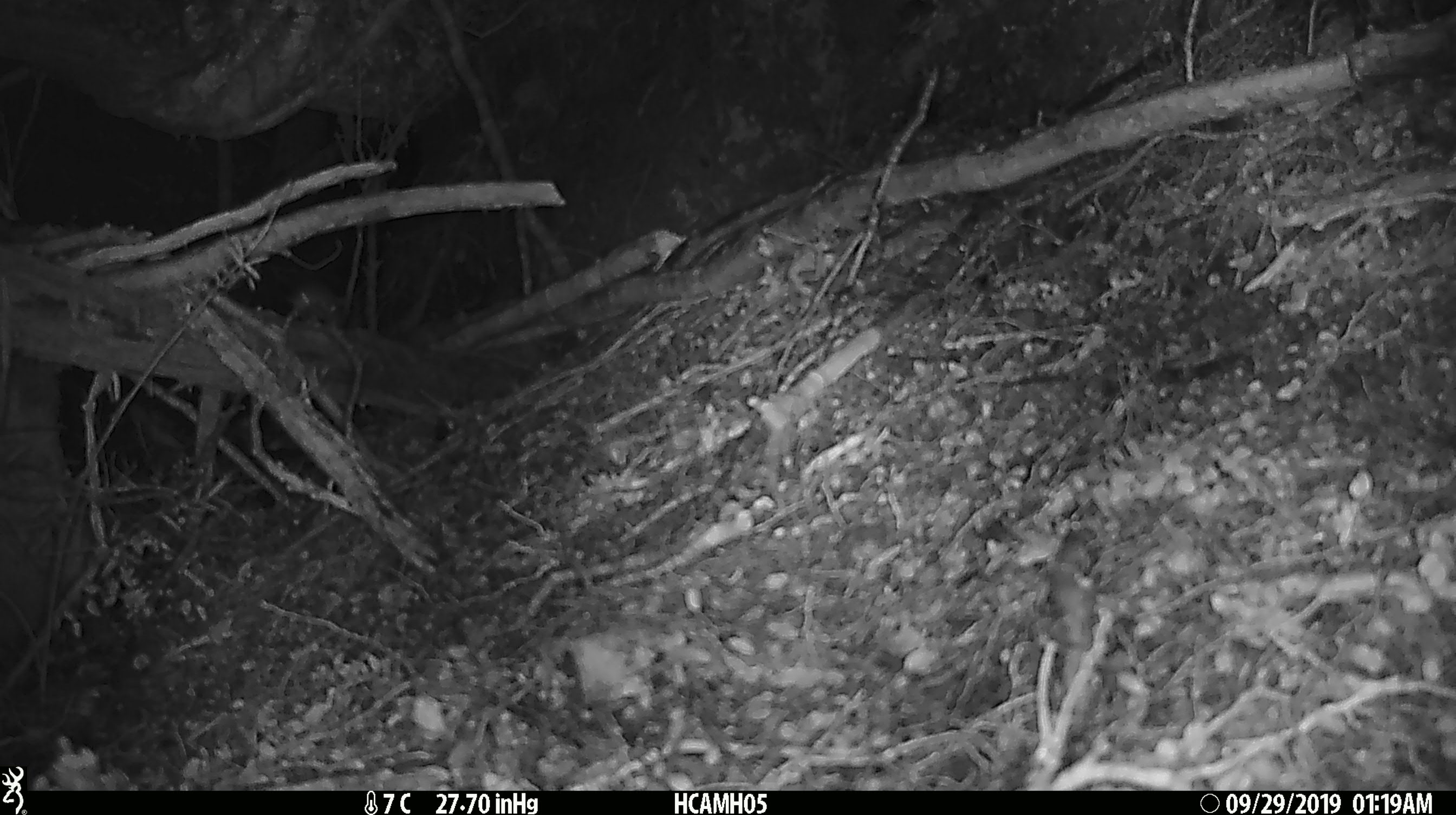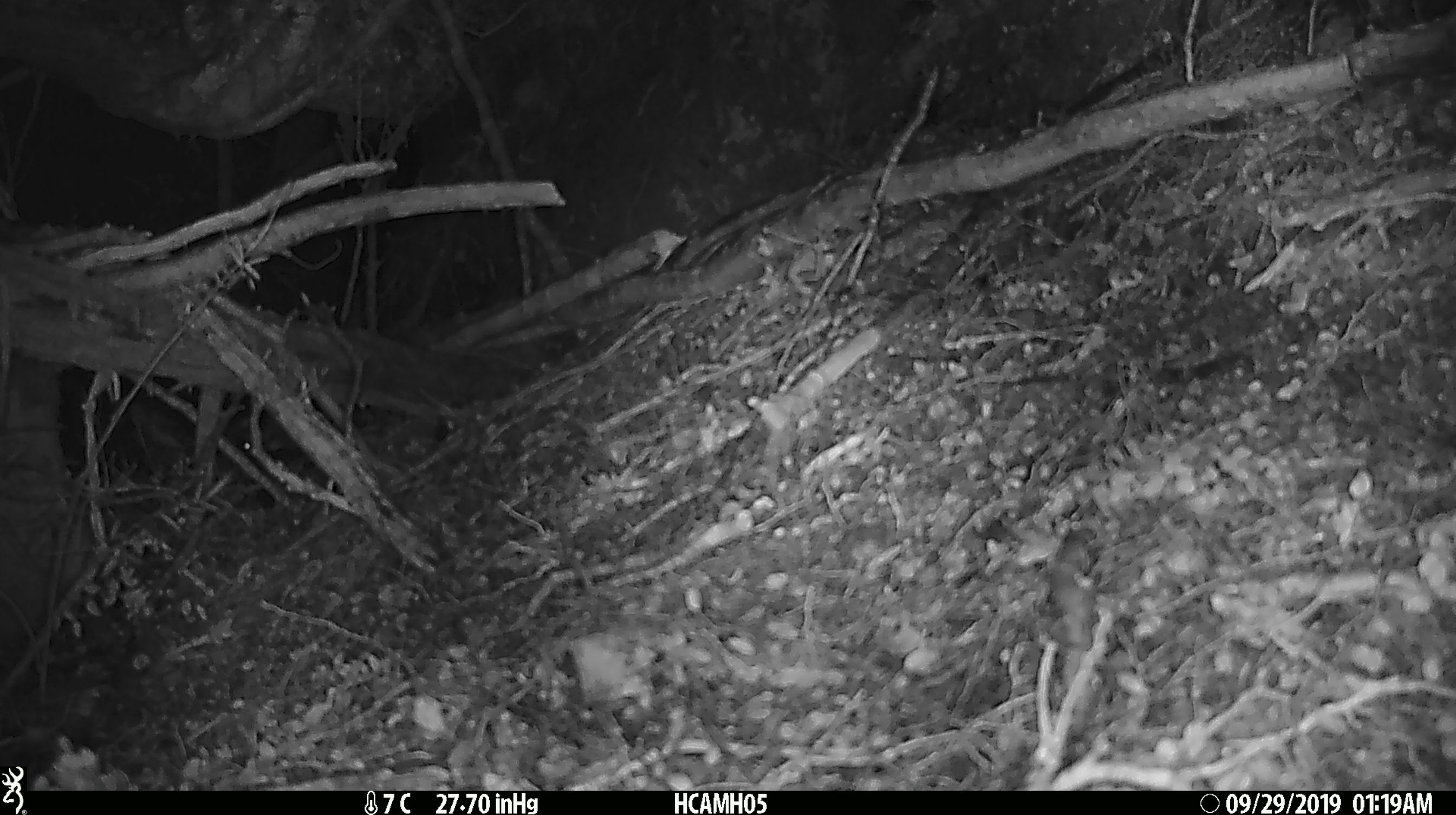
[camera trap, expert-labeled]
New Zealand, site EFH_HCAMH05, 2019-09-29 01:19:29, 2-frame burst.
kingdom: Animalia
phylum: Chordata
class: Mammalia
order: Rodentia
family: Muridae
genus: Mus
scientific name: Mus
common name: mouse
Mouse (Mus).